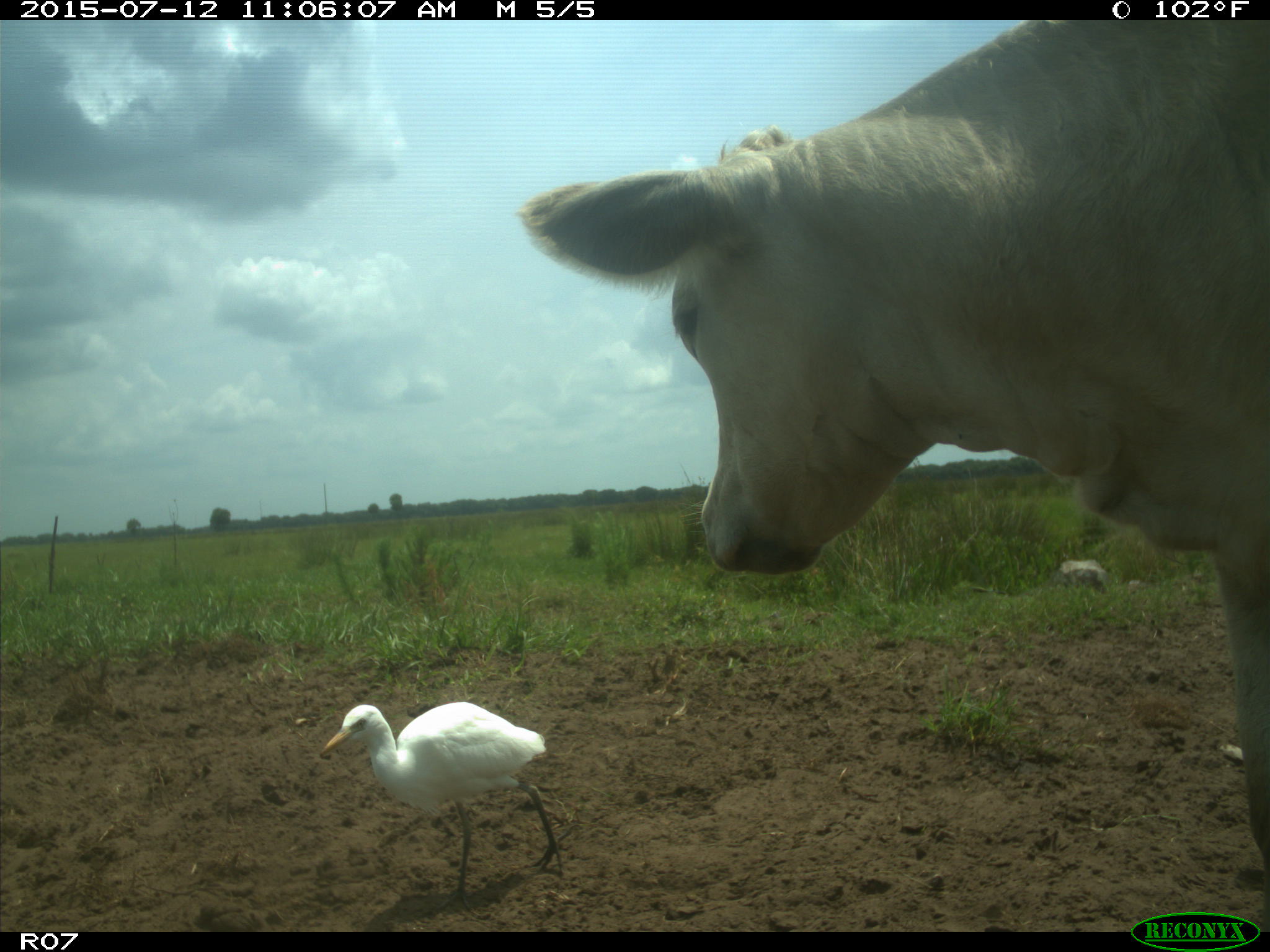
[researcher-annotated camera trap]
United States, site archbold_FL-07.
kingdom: Animalia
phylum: Chordata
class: Mammalia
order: Artiodactyla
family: Bovidae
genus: Bos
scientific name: Bos taurus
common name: domestic cow